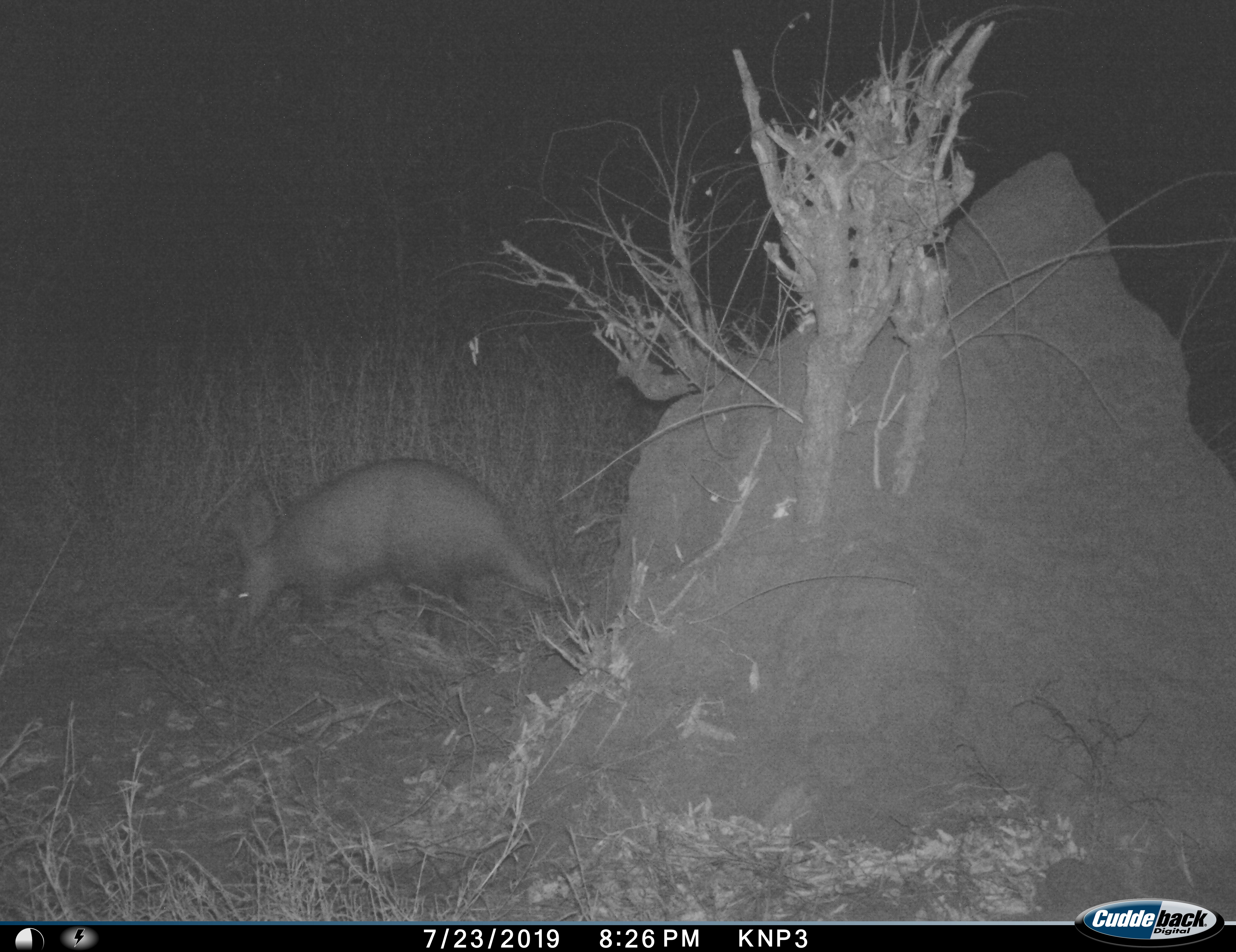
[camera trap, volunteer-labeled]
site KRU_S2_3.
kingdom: Animalia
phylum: Chordata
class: Mammalia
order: Tubulidentata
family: Orycteropodidae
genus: Orycteropus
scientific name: Orycteropus afer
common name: aardvark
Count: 1.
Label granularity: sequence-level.